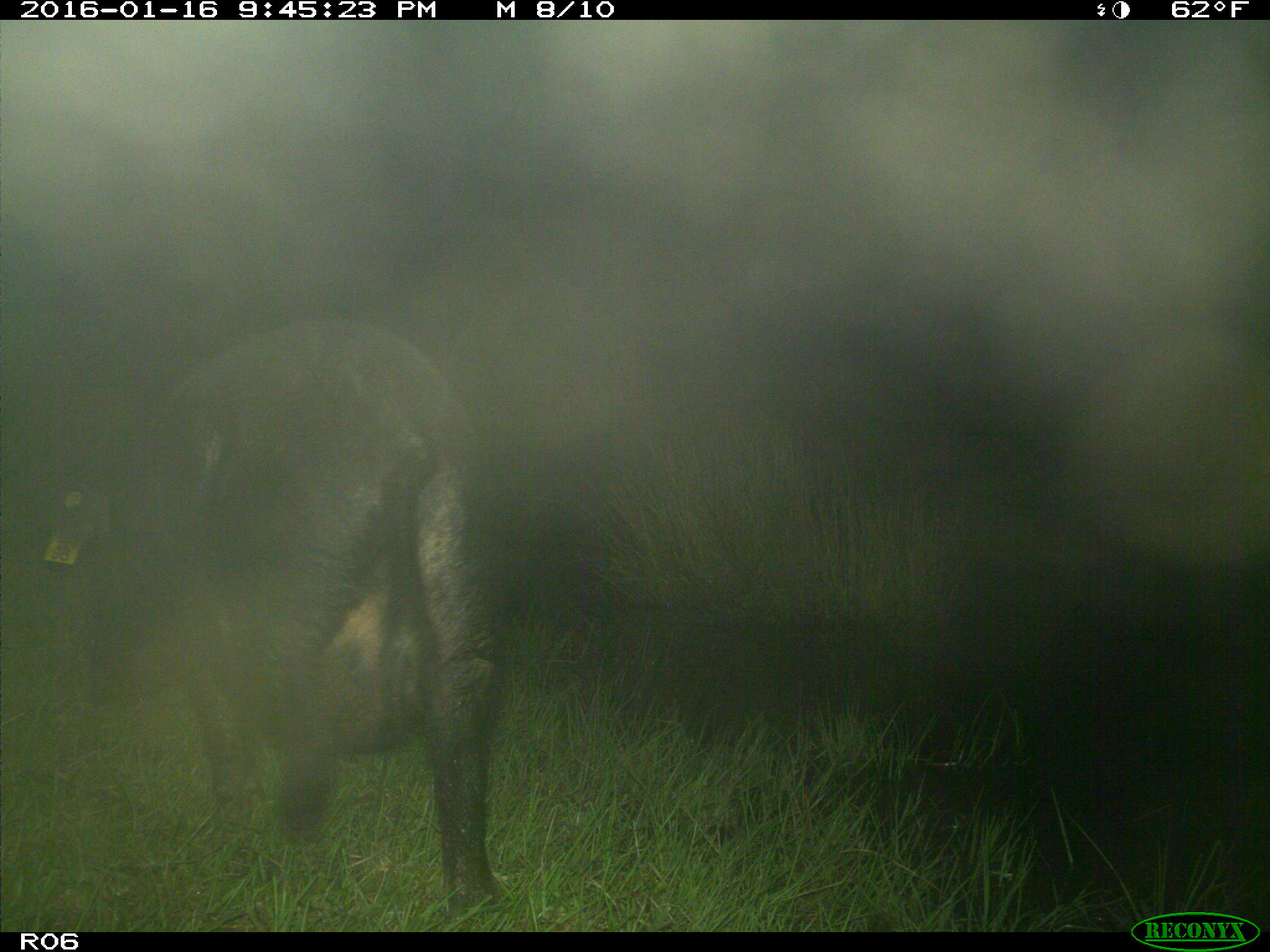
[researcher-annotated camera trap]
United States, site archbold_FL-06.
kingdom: Animalia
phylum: Chordata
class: Mammalia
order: Artiodactyla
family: Suidae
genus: Sus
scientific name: Sus scrofa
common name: wild boar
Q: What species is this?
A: Sus scrofa (wild boar).